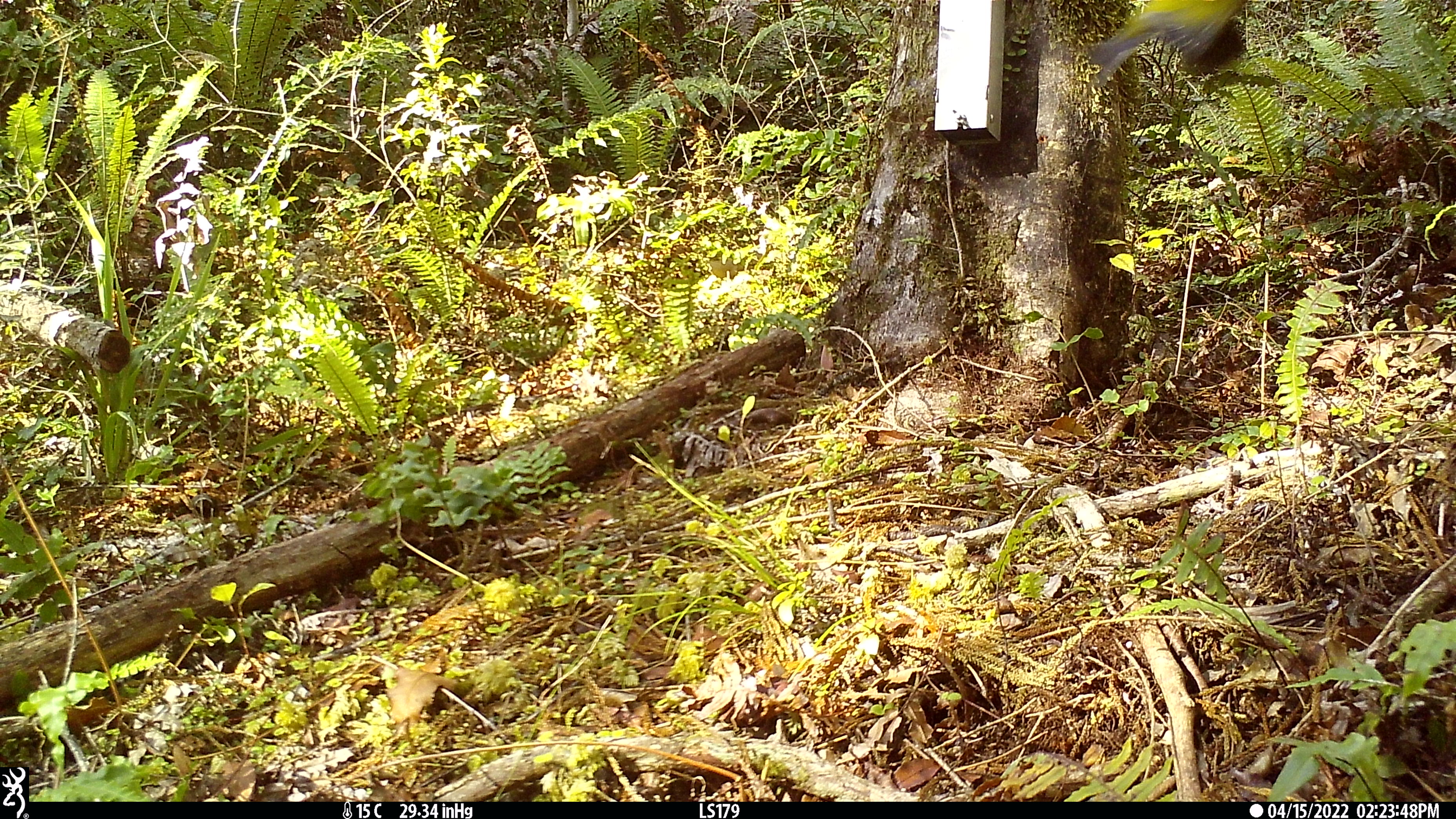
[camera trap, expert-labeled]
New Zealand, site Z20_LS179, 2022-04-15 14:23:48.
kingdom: Animalia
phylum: Chordata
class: Aves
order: Passeriformes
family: Meliphagidae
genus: Anthornis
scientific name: Anthornis melanura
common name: new zealand bellbird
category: bellbird